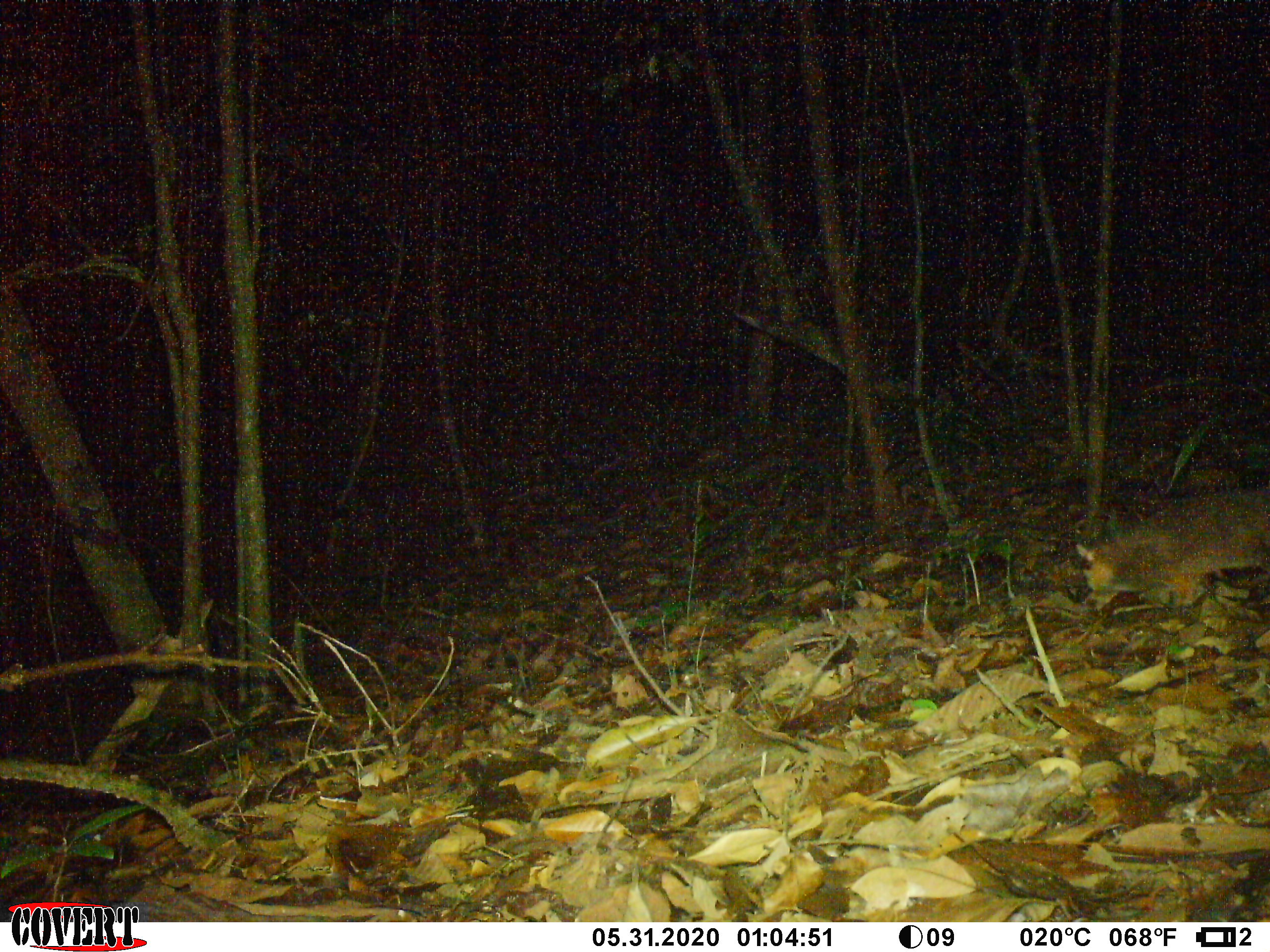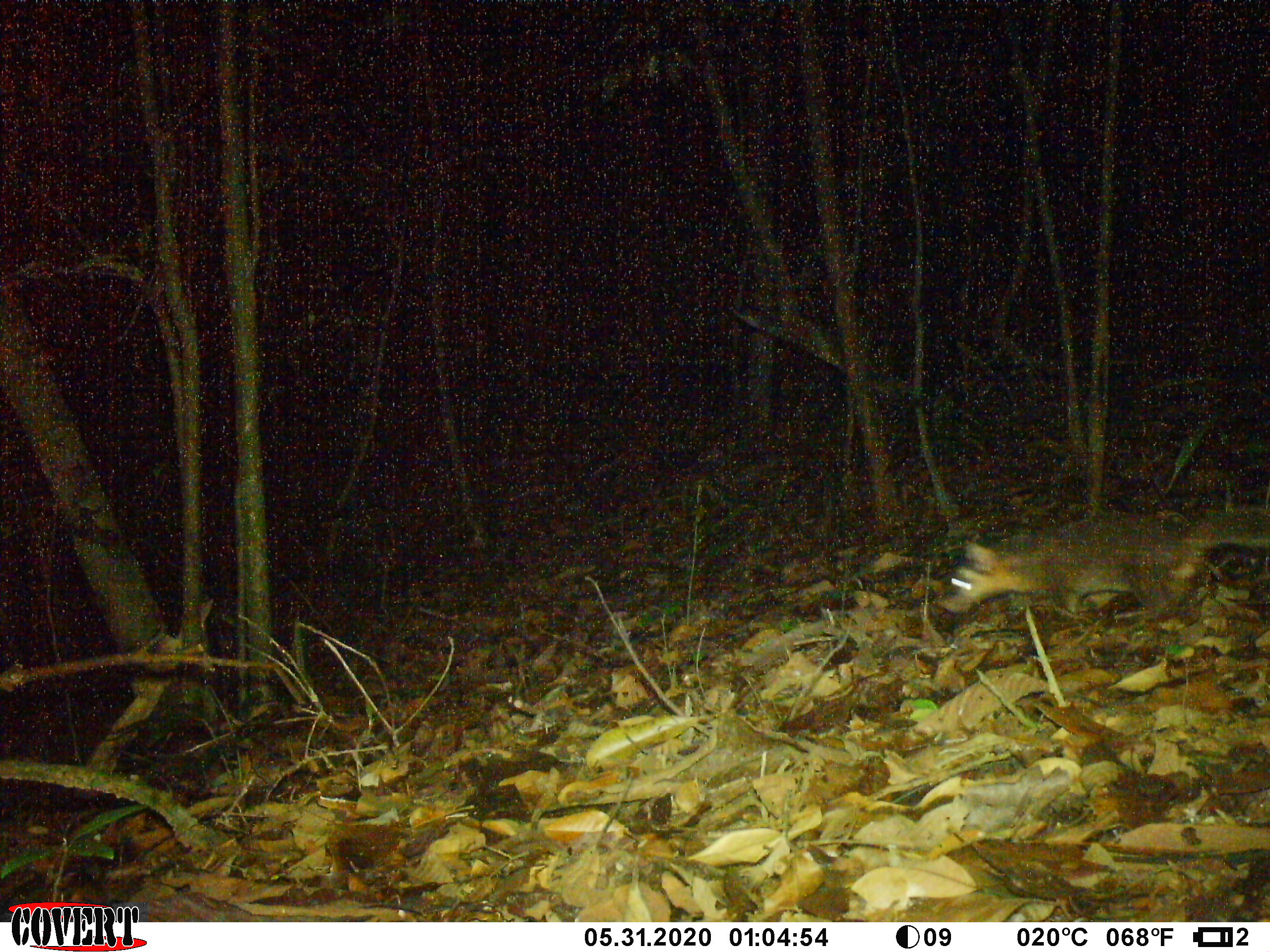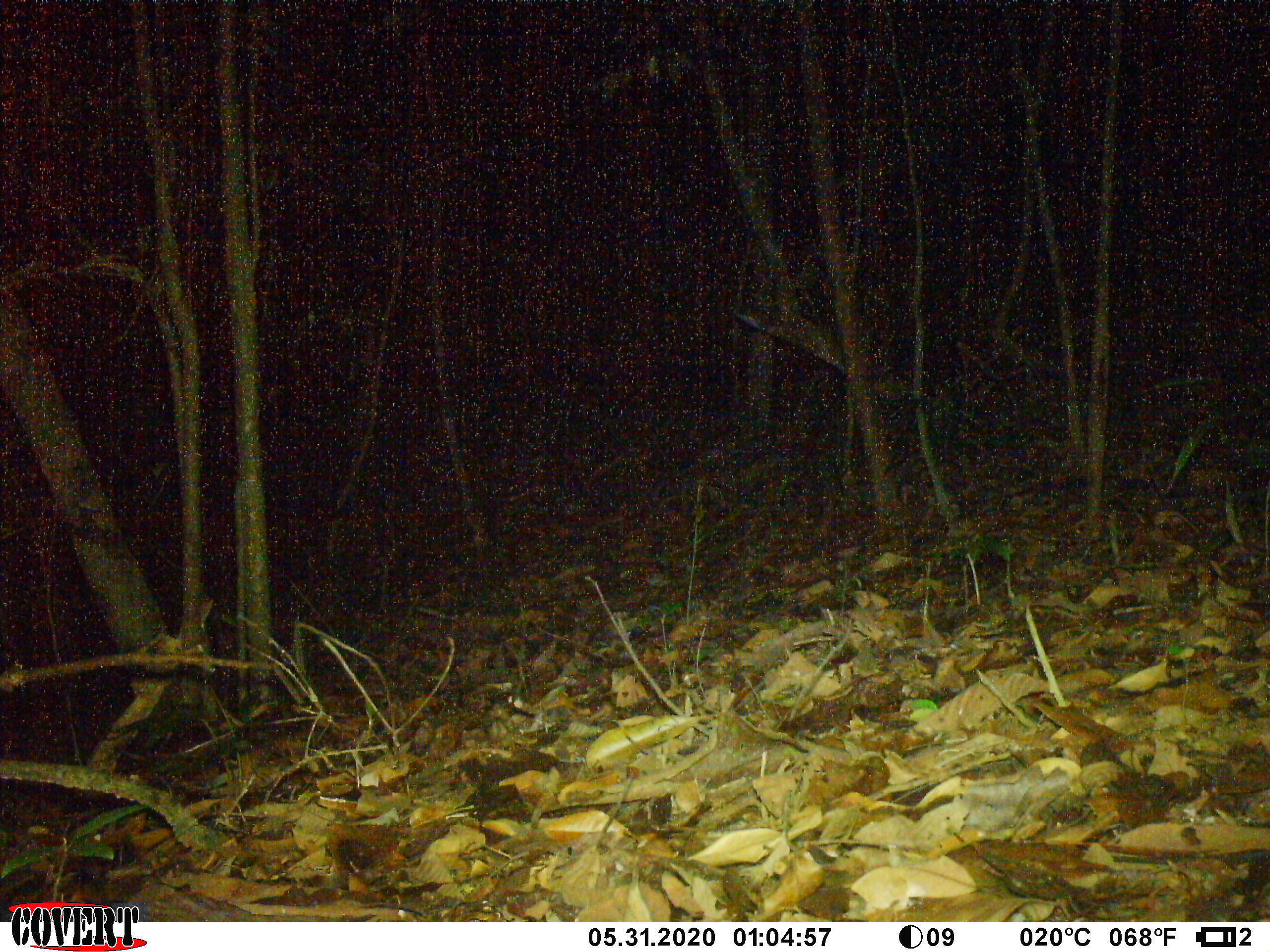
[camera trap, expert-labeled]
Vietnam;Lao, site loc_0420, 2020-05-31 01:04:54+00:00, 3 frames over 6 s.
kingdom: Animalia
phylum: Chordata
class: Mammalia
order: Carnivora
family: Mustelidae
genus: Melogale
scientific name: Melogale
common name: ferret badger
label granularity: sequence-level